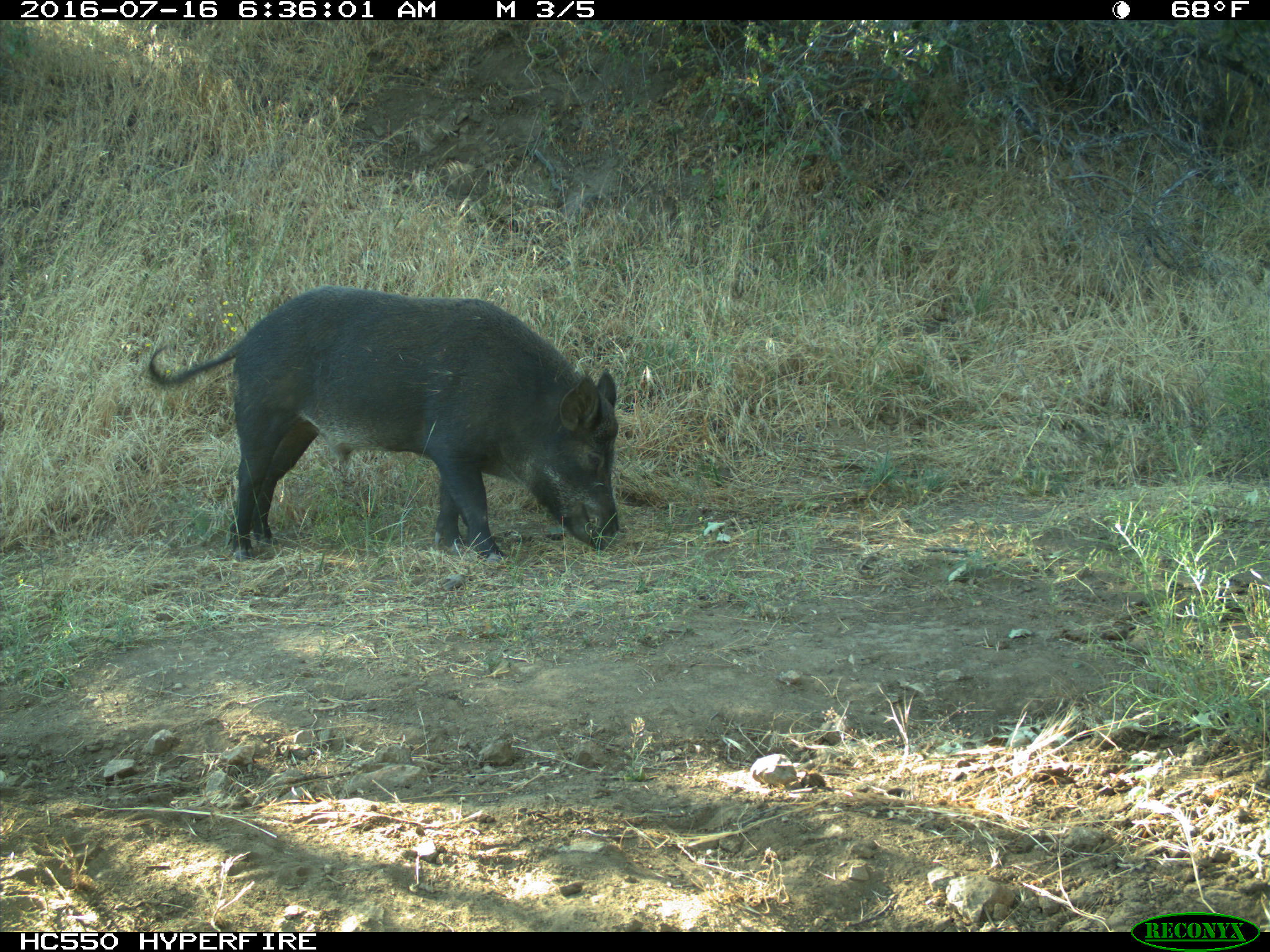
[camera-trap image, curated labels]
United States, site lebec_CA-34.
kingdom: Animalia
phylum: Chordata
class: Mammalia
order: Artiodactyla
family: Suidae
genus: Sus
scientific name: Sus scrofa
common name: wild boar